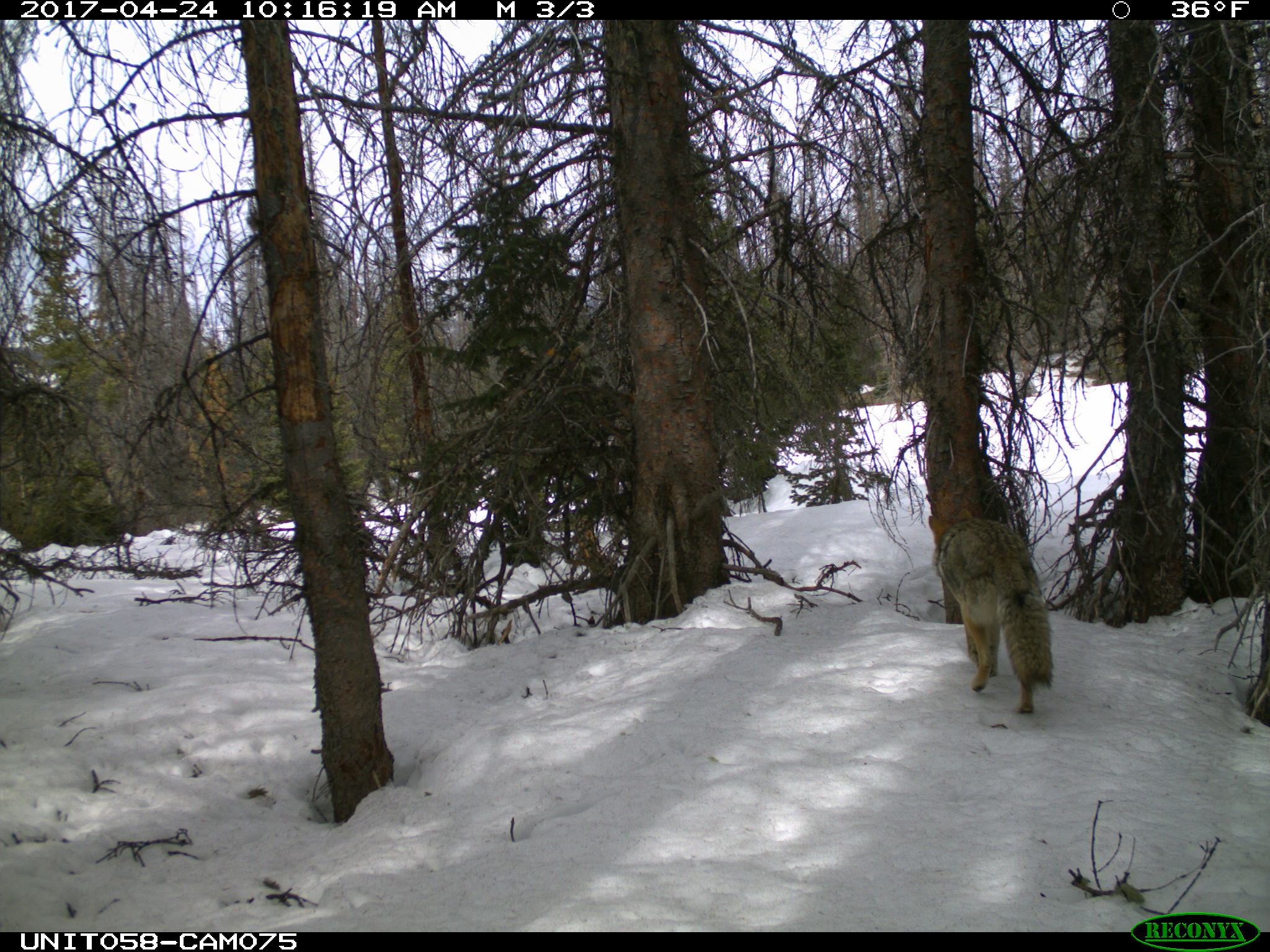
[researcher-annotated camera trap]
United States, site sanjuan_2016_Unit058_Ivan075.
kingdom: Animalia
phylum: Chordata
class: Mammalia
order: Carnivora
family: Canidae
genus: Canis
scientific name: Canis latrans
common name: coyote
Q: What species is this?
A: Canis latrans (coyote).